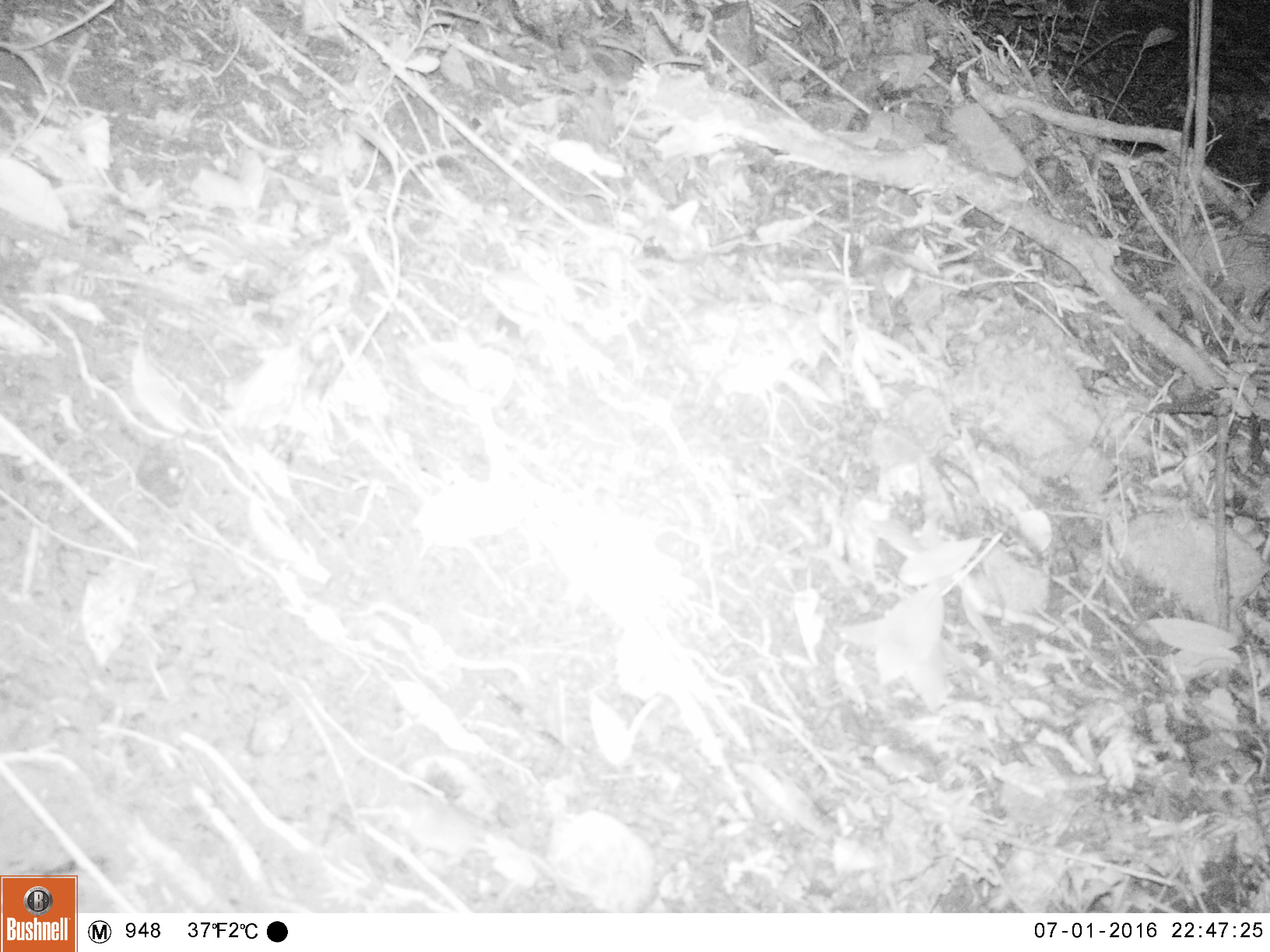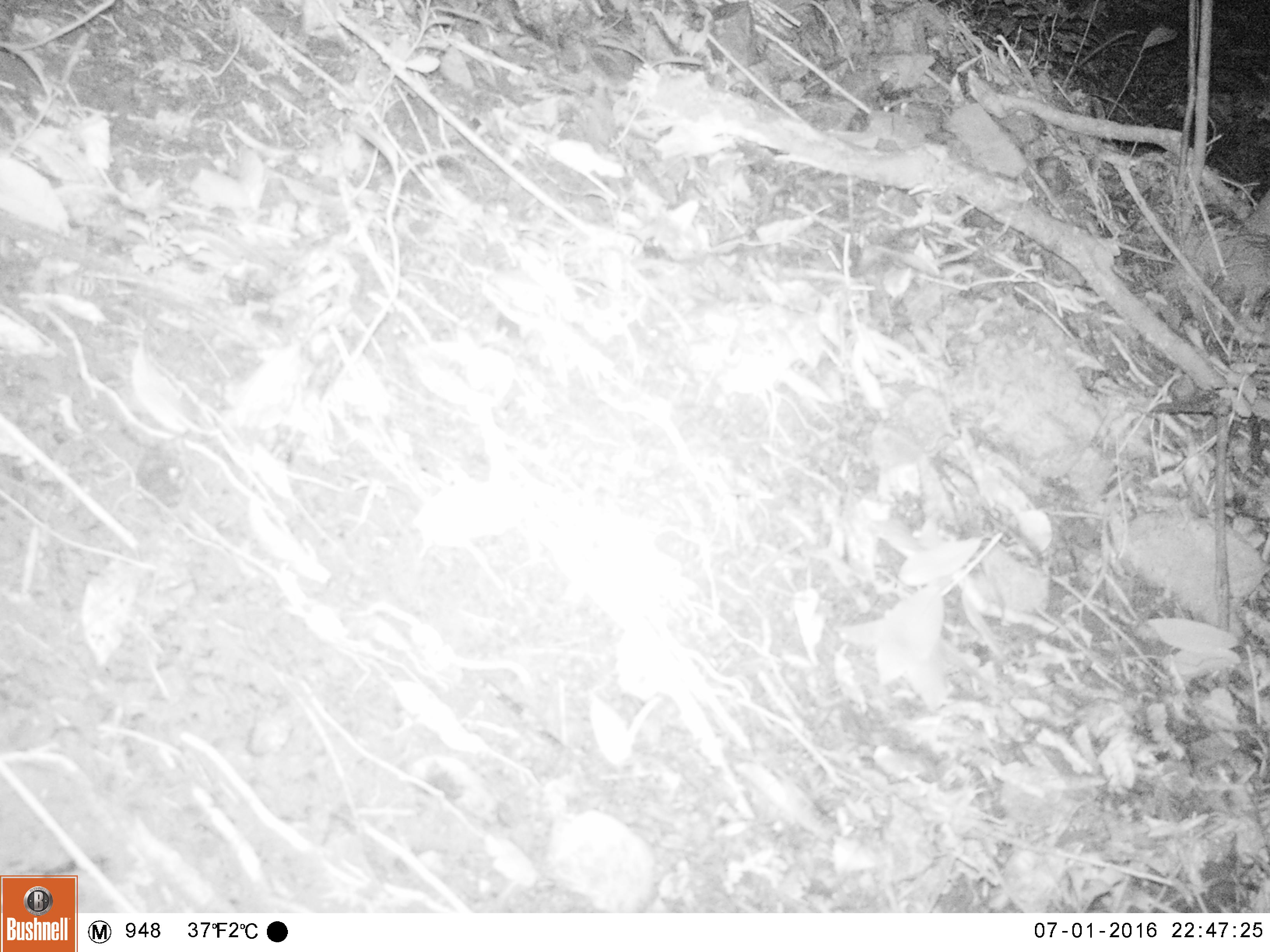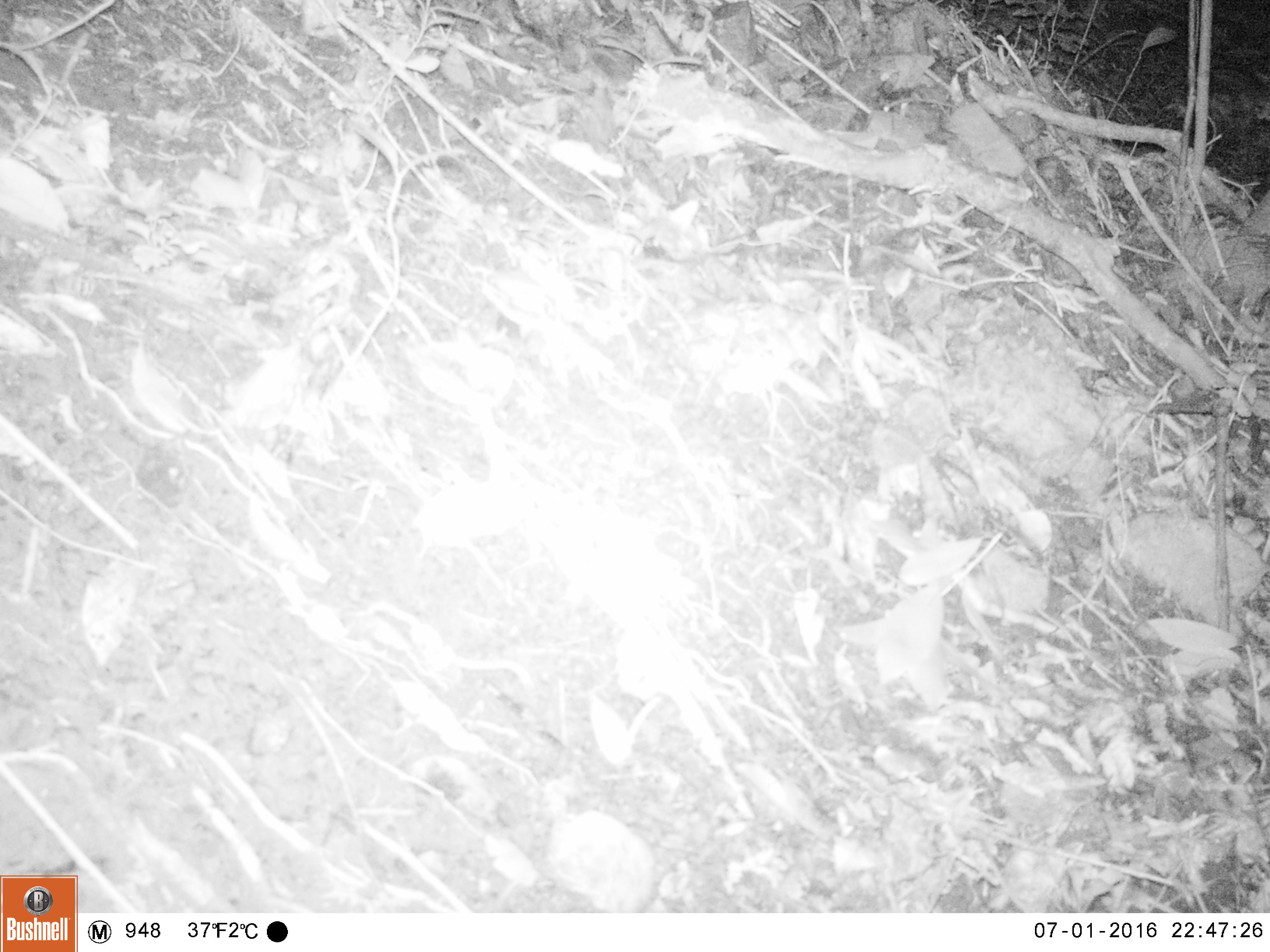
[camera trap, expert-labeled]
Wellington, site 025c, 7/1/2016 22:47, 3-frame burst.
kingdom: Animalia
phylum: Chordata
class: Mammalia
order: Rodentia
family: Muridae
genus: Mus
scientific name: Mus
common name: mouse